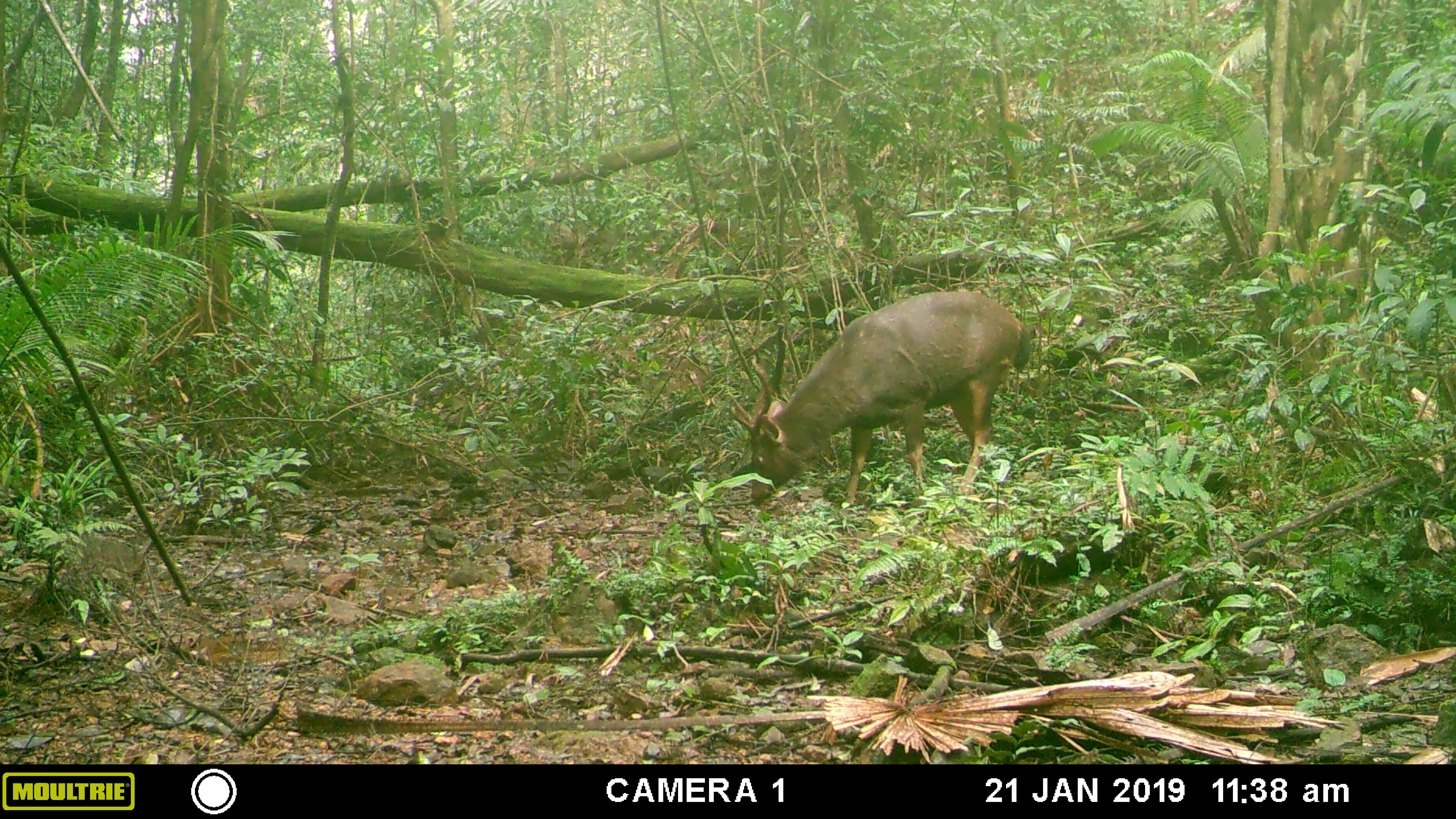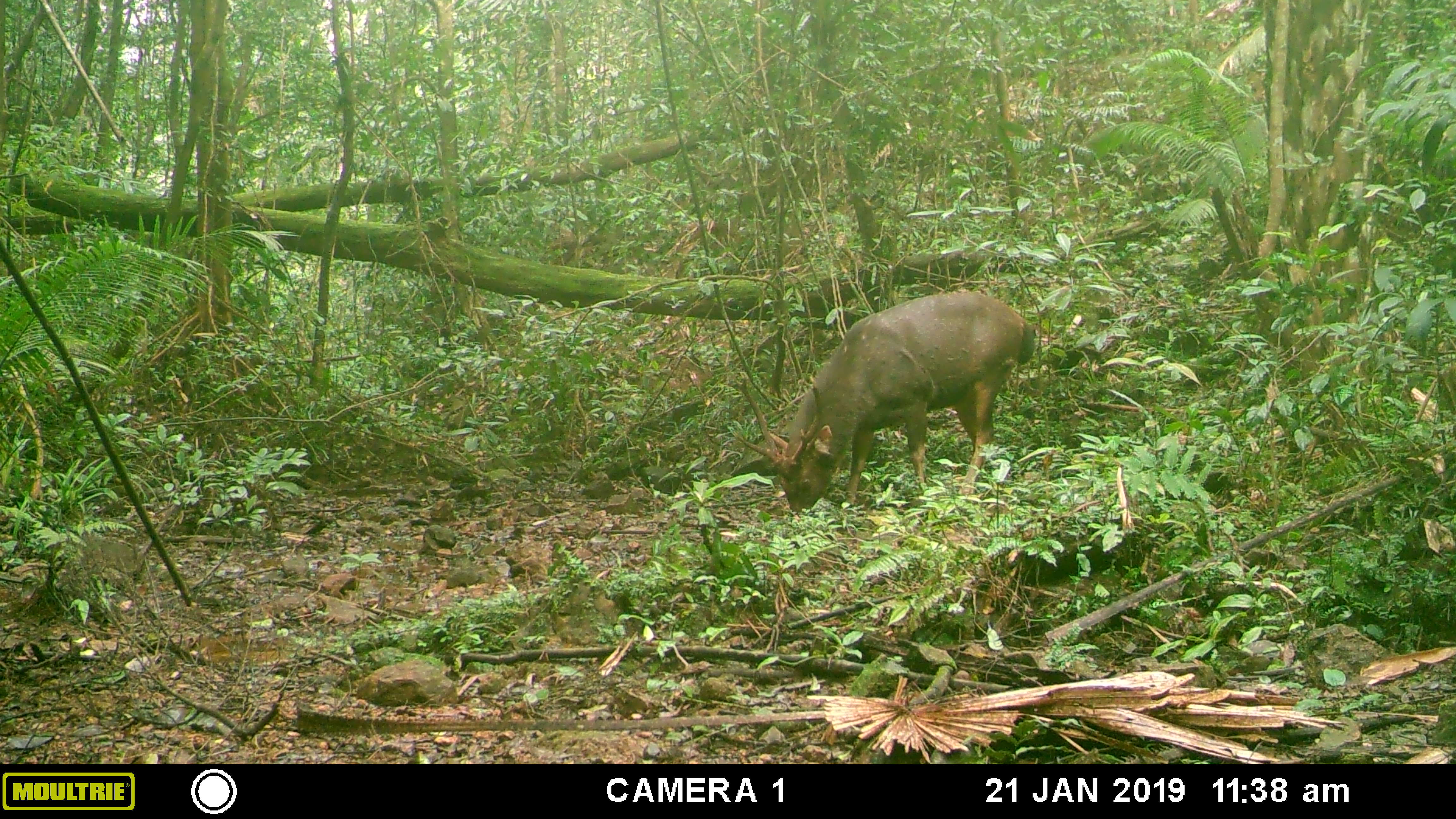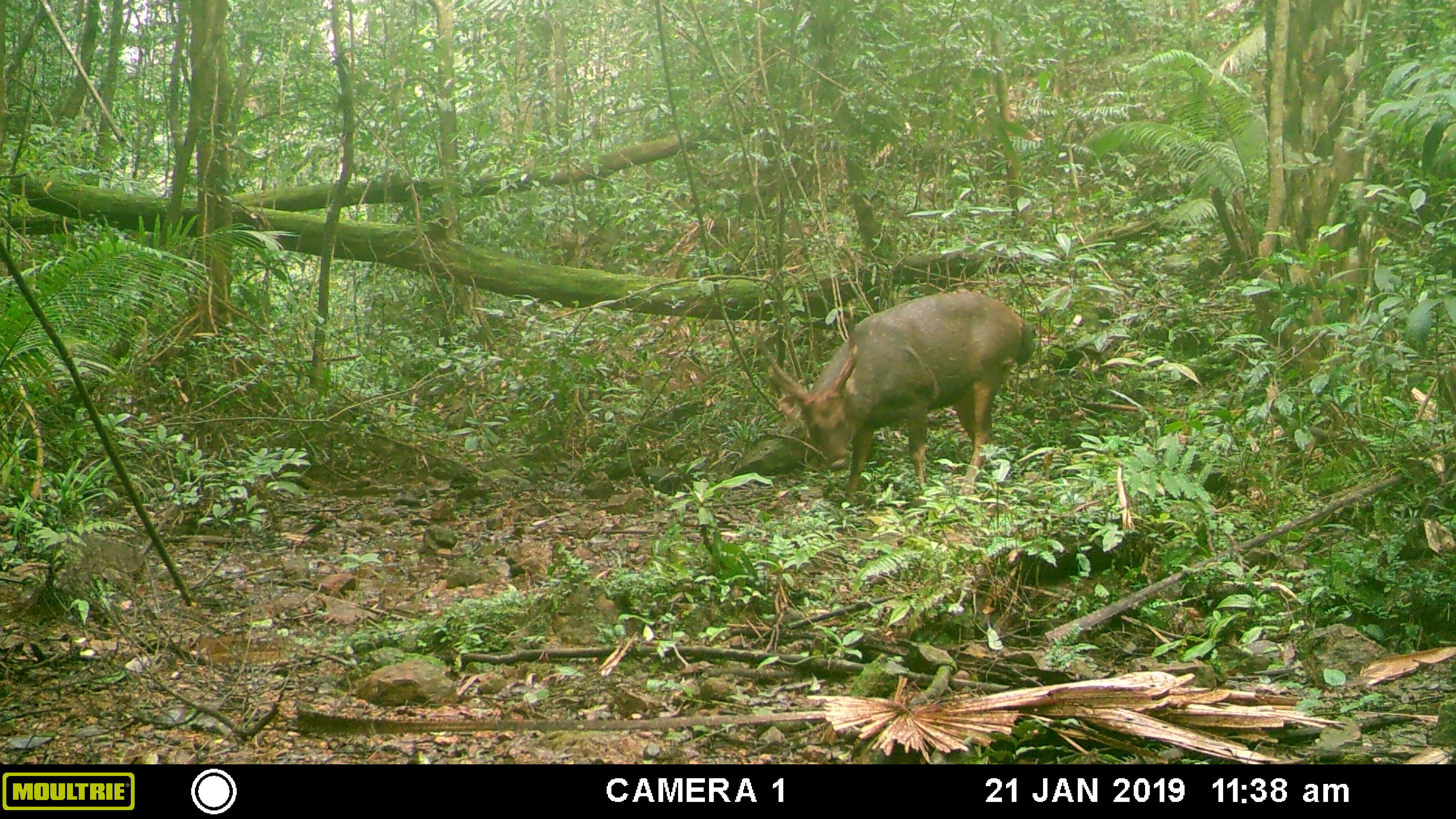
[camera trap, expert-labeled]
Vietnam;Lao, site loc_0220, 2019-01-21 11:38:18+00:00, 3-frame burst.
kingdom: Animalia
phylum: Chordata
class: Mammalia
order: Artiodactyla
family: Cervidae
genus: Rusa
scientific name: Rusa unicolor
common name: sambar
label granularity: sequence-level